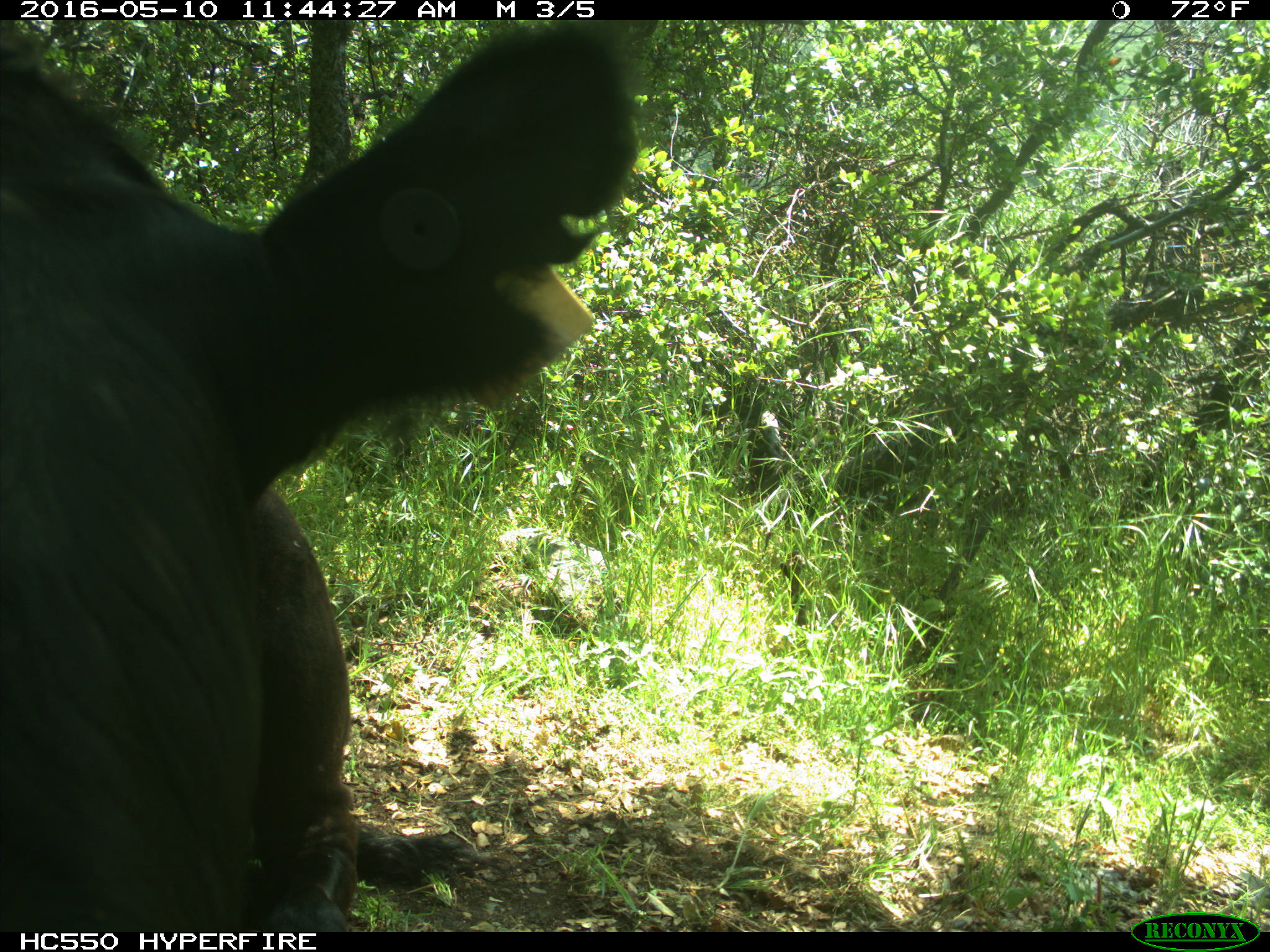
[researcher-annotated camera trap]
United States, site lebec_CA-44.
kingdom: Animalia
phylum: Chordata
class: Mammalia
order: Artiodactyla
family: Bovidae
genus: Bos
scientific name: Bos taurus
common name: domestic cow